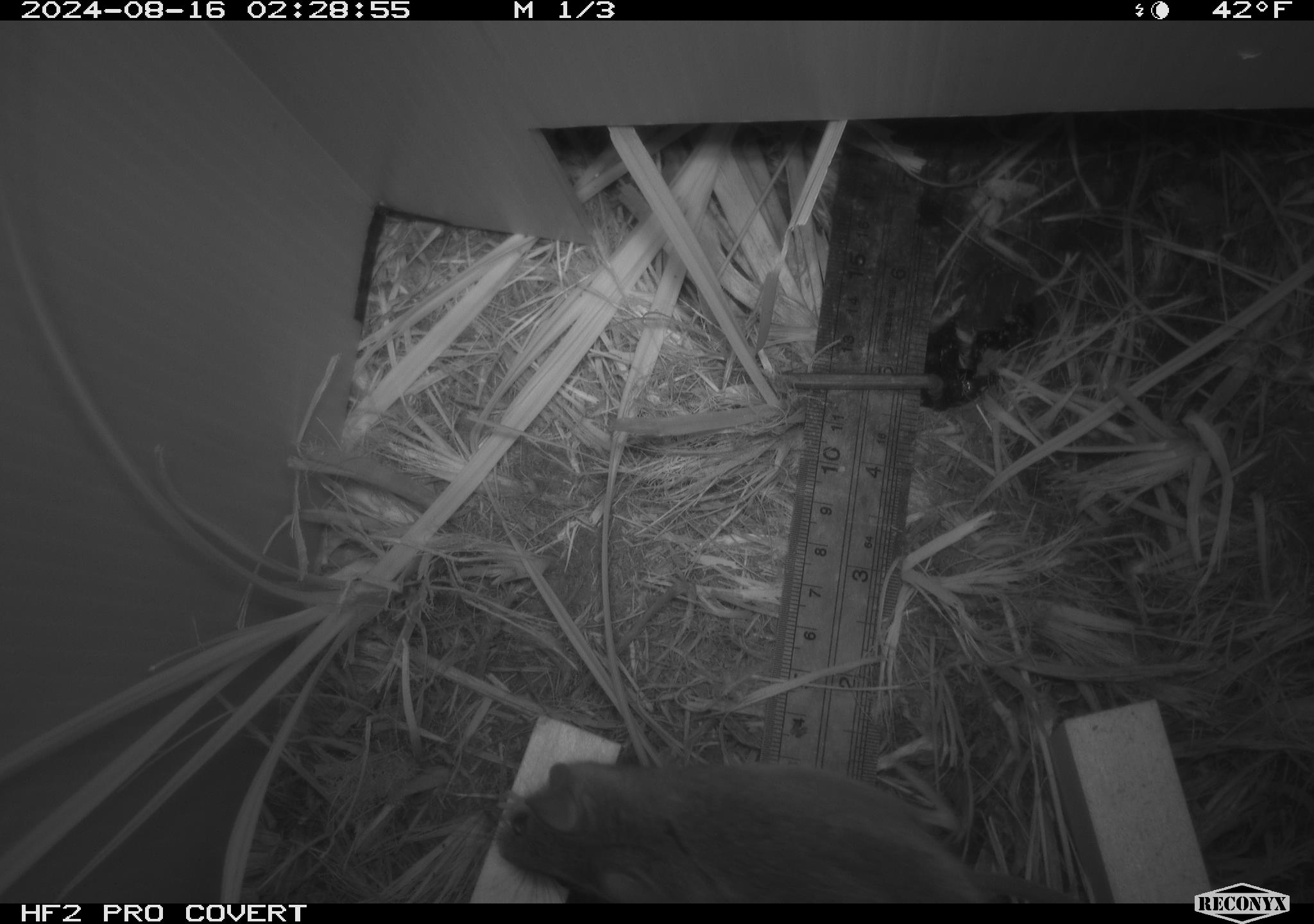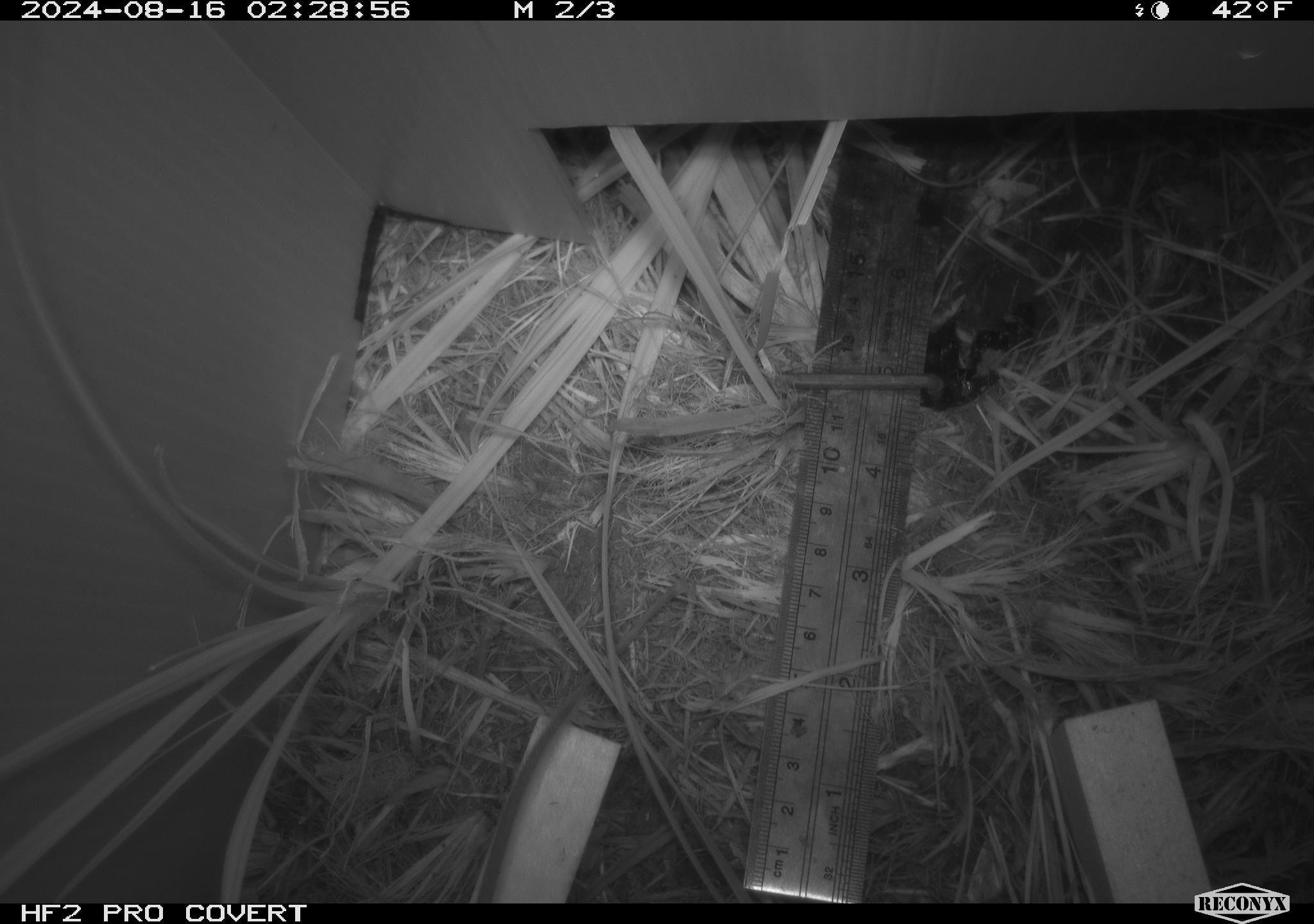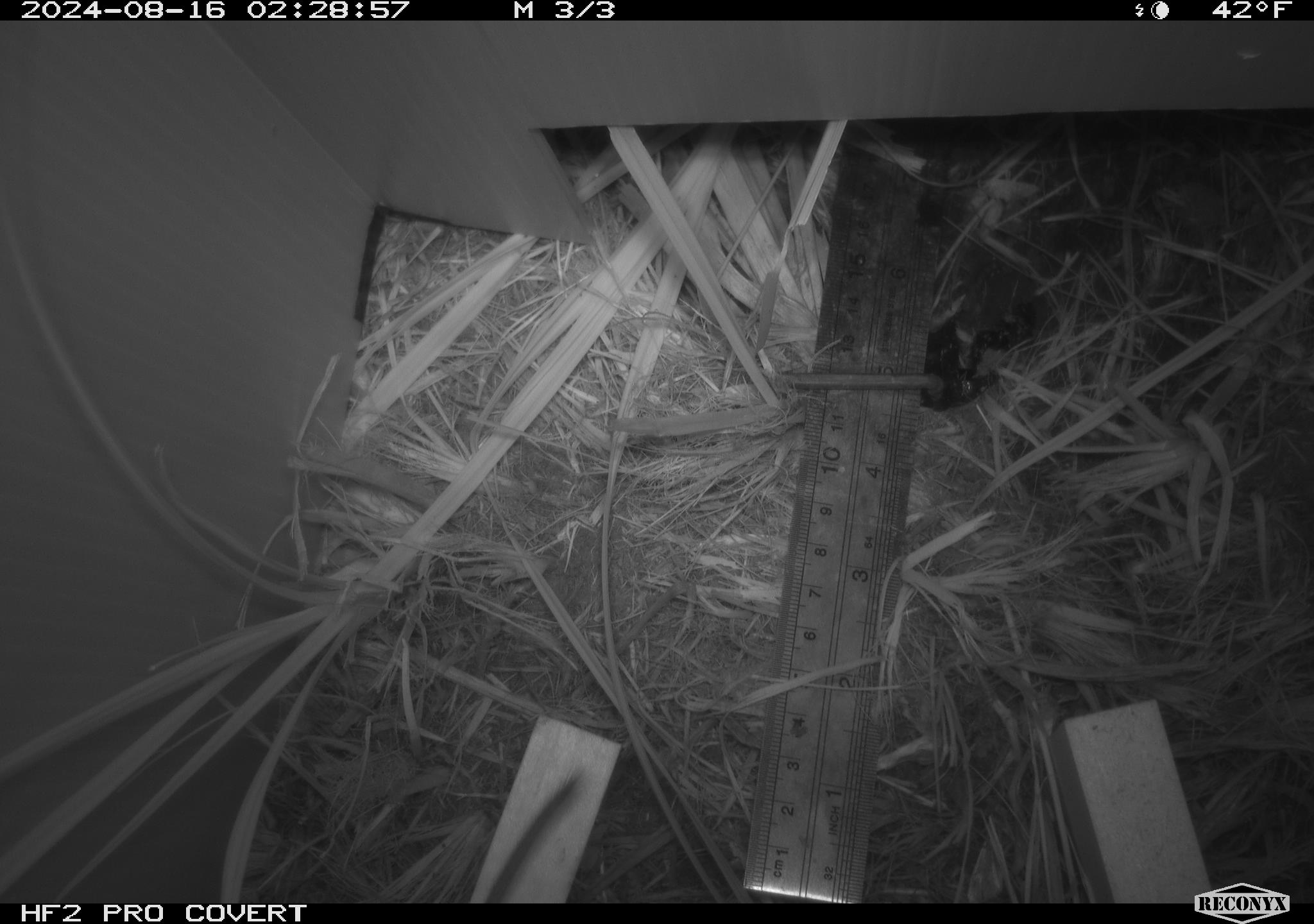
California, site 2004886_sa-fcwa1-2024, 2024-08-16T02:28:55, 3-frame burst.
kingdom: Animalia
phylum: Chordata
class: Mammalia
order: Rodentia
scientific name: Rodentia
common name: mouse species